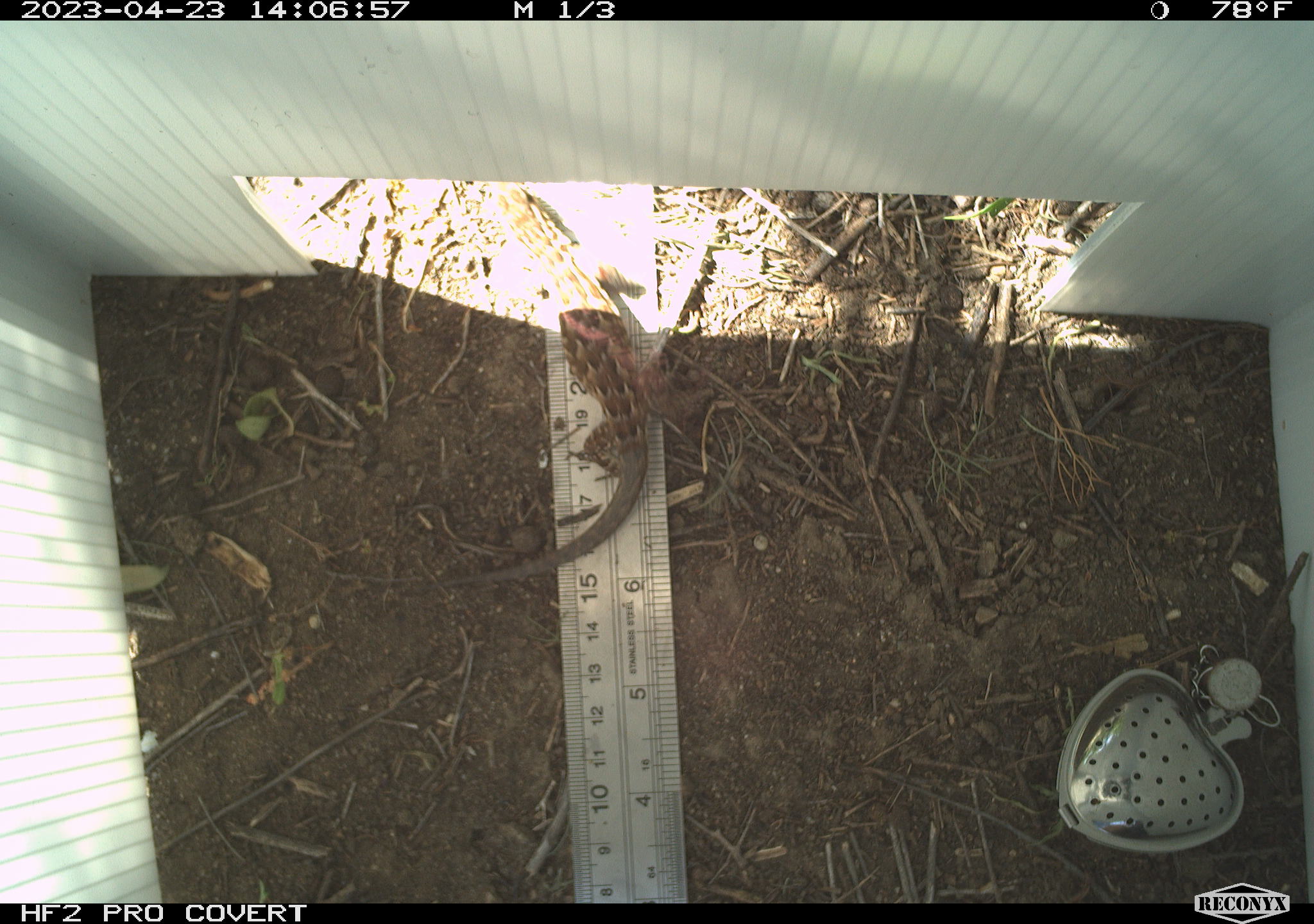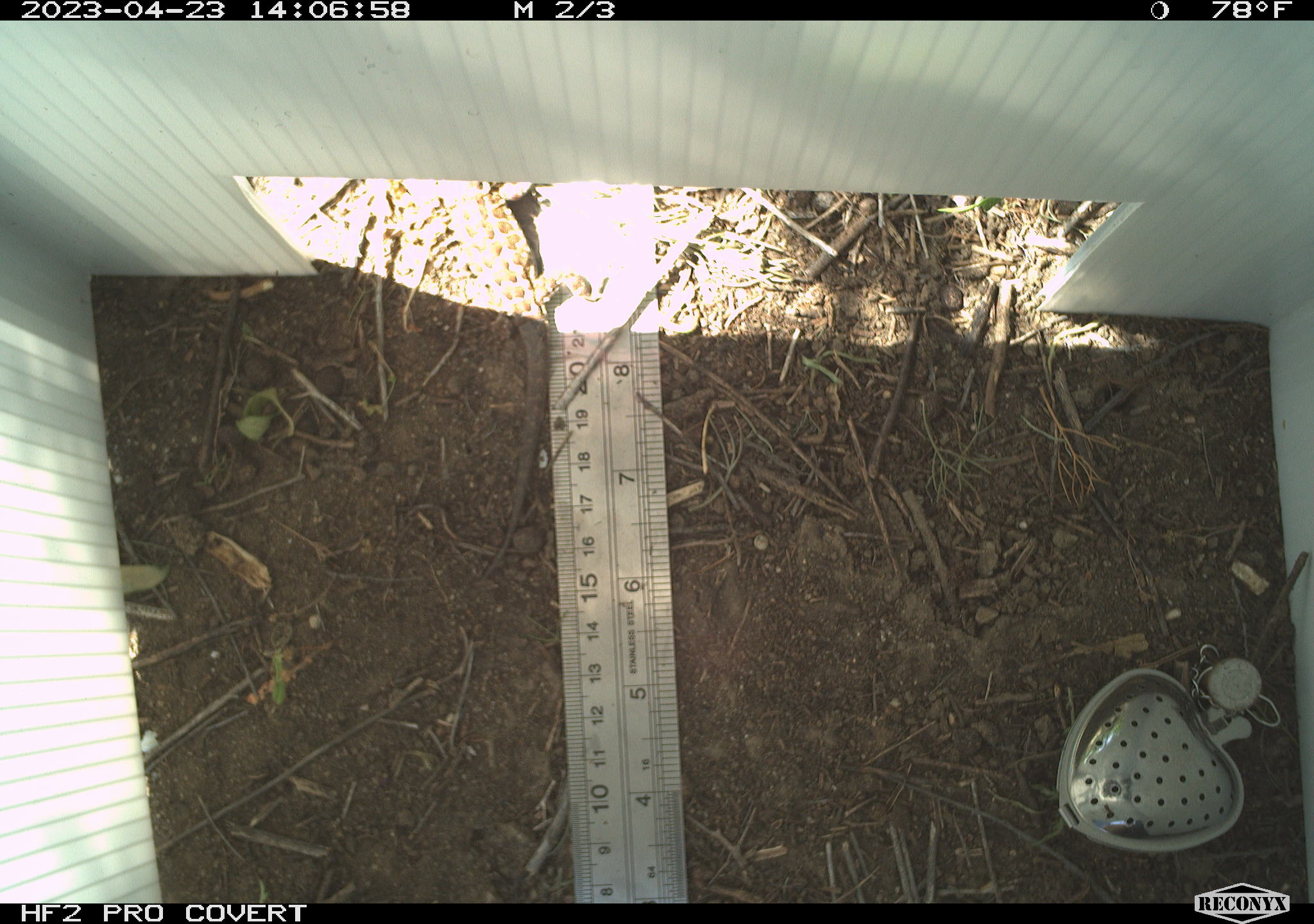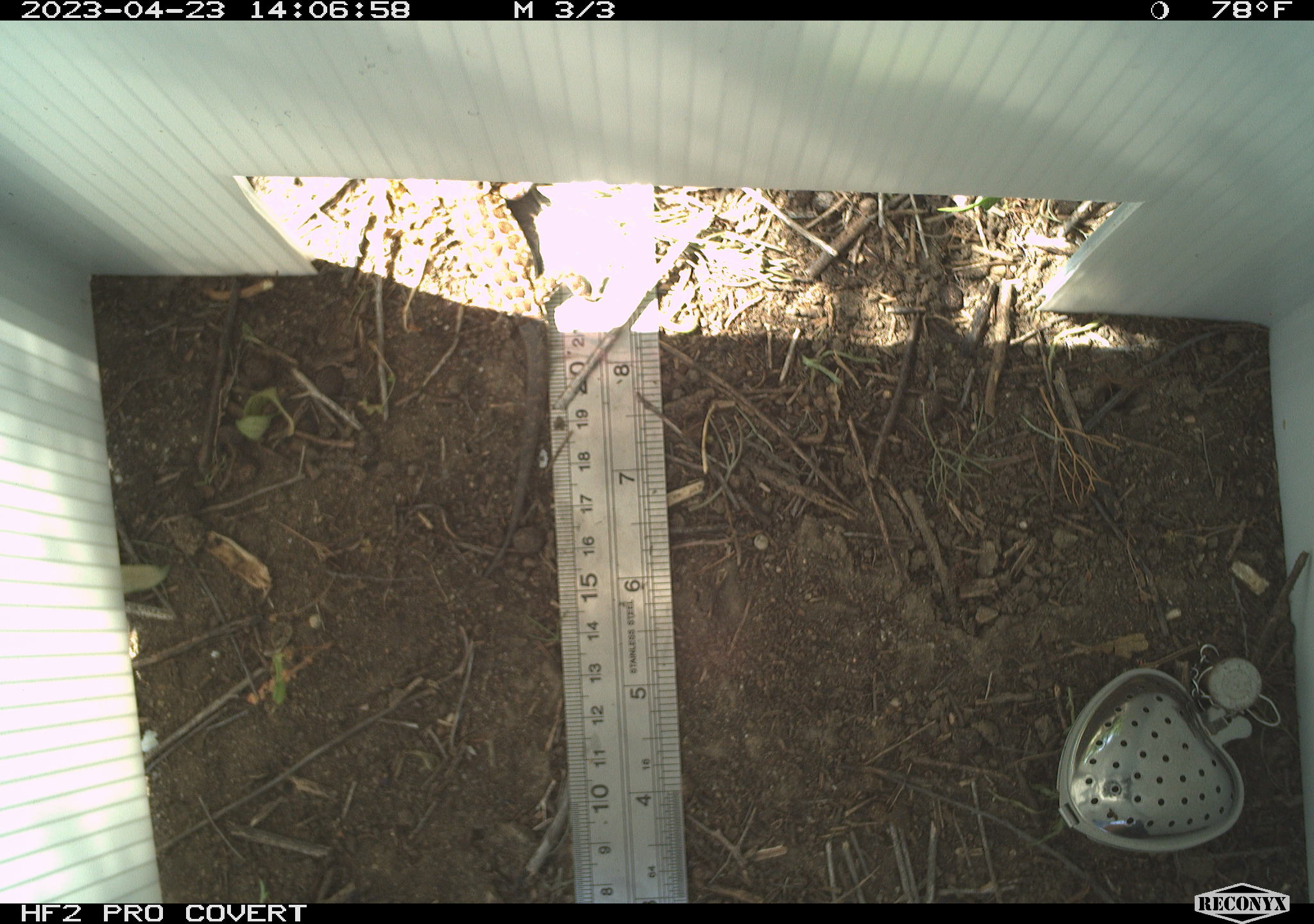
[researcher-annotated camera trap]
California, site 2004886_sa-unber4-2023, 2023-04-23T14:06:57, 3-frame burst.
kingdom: Animalia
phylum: Chordata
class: Reptilia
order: Squamata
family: Phrynosomatidae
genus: Sceloporus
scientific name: Sceloporus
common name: spiny lizards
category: sceloporus species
Sceloporus species (spiny lizards) (Sceloporus).